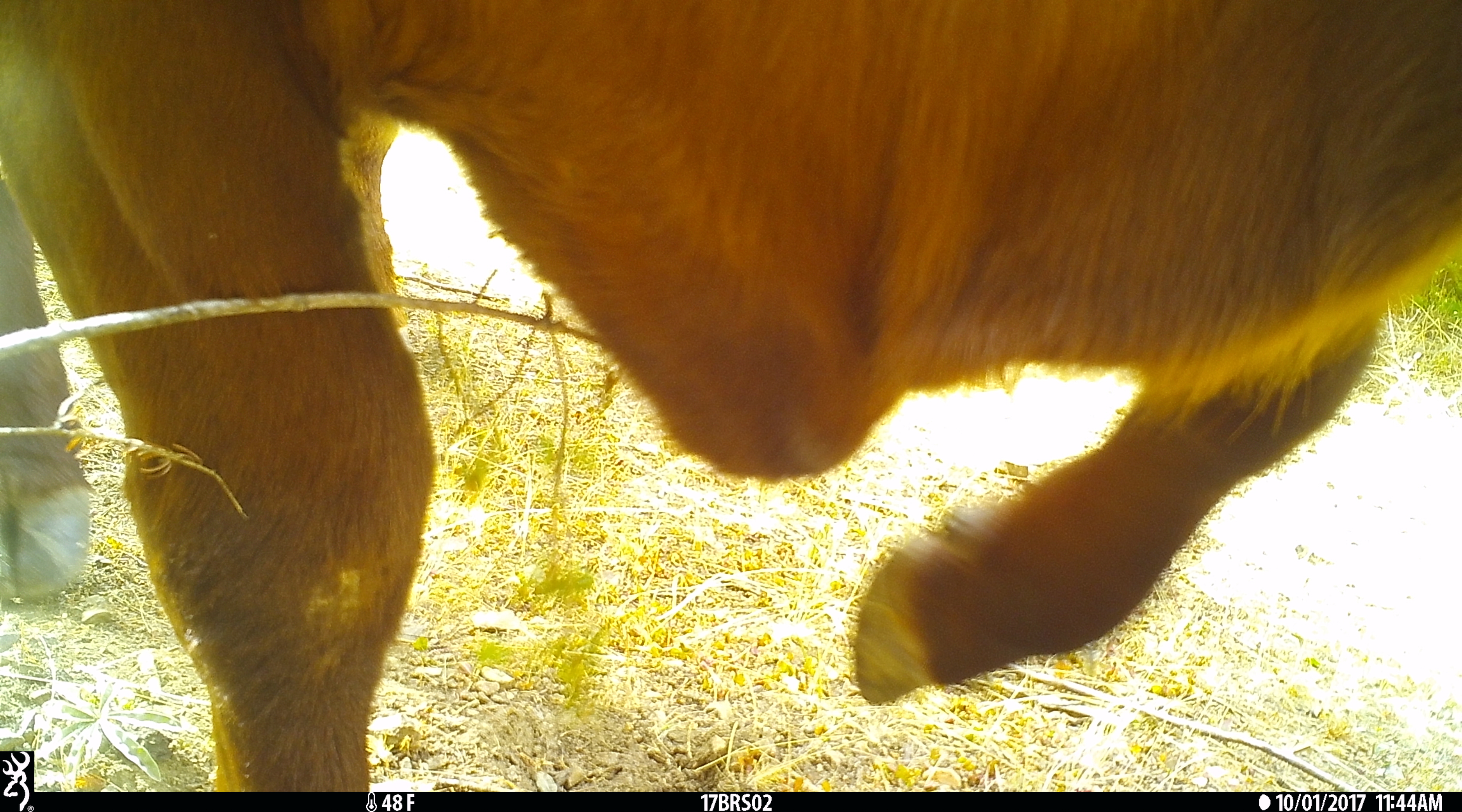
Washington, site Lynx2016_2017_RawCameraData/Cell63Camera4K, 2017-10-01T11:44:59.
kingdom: Animalia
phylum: Chordata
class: Mammalia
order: Artiodactyla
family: Bovidae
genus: Bos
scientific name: Bos taurus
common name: domestic cattle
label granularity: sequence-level